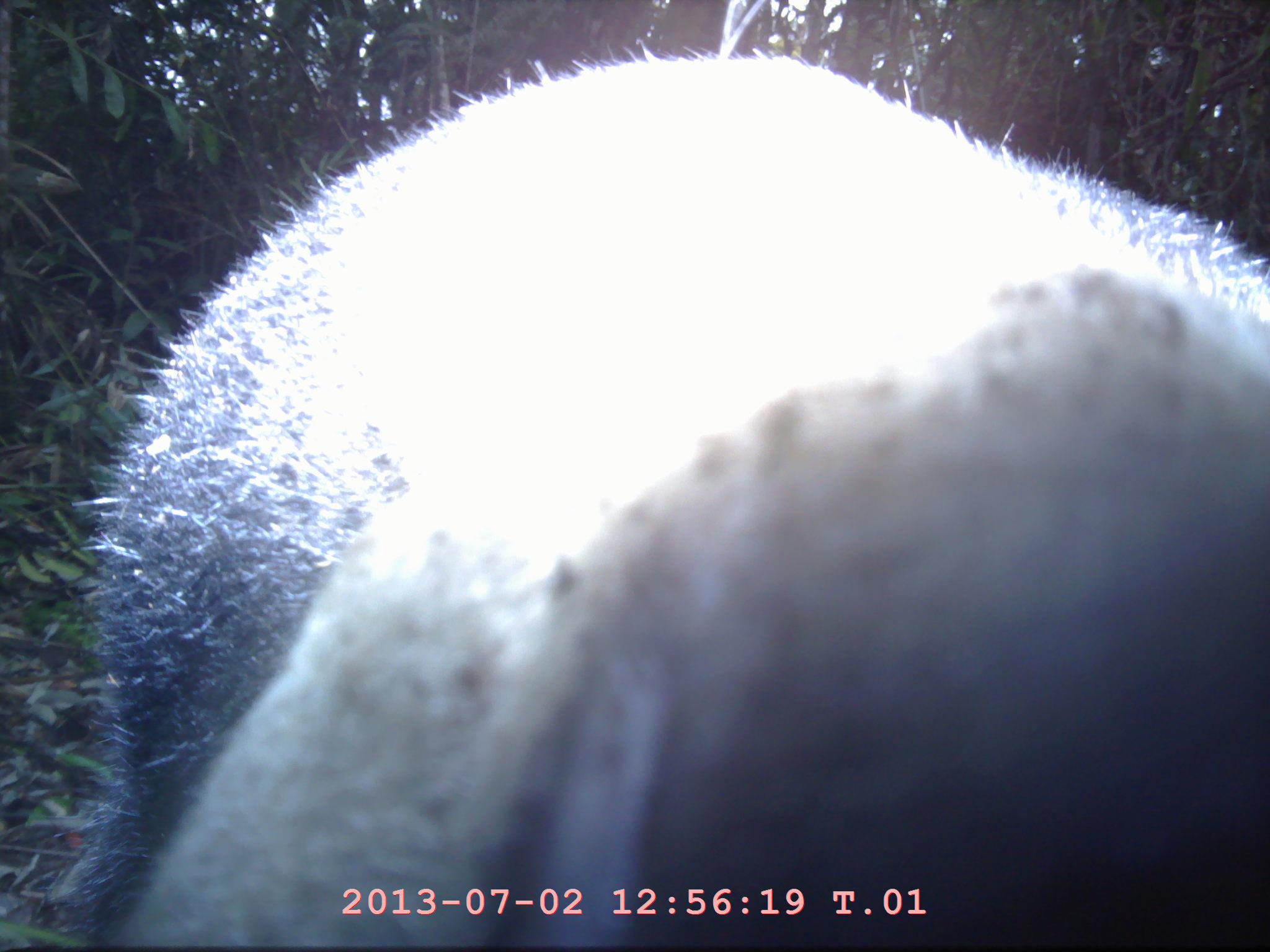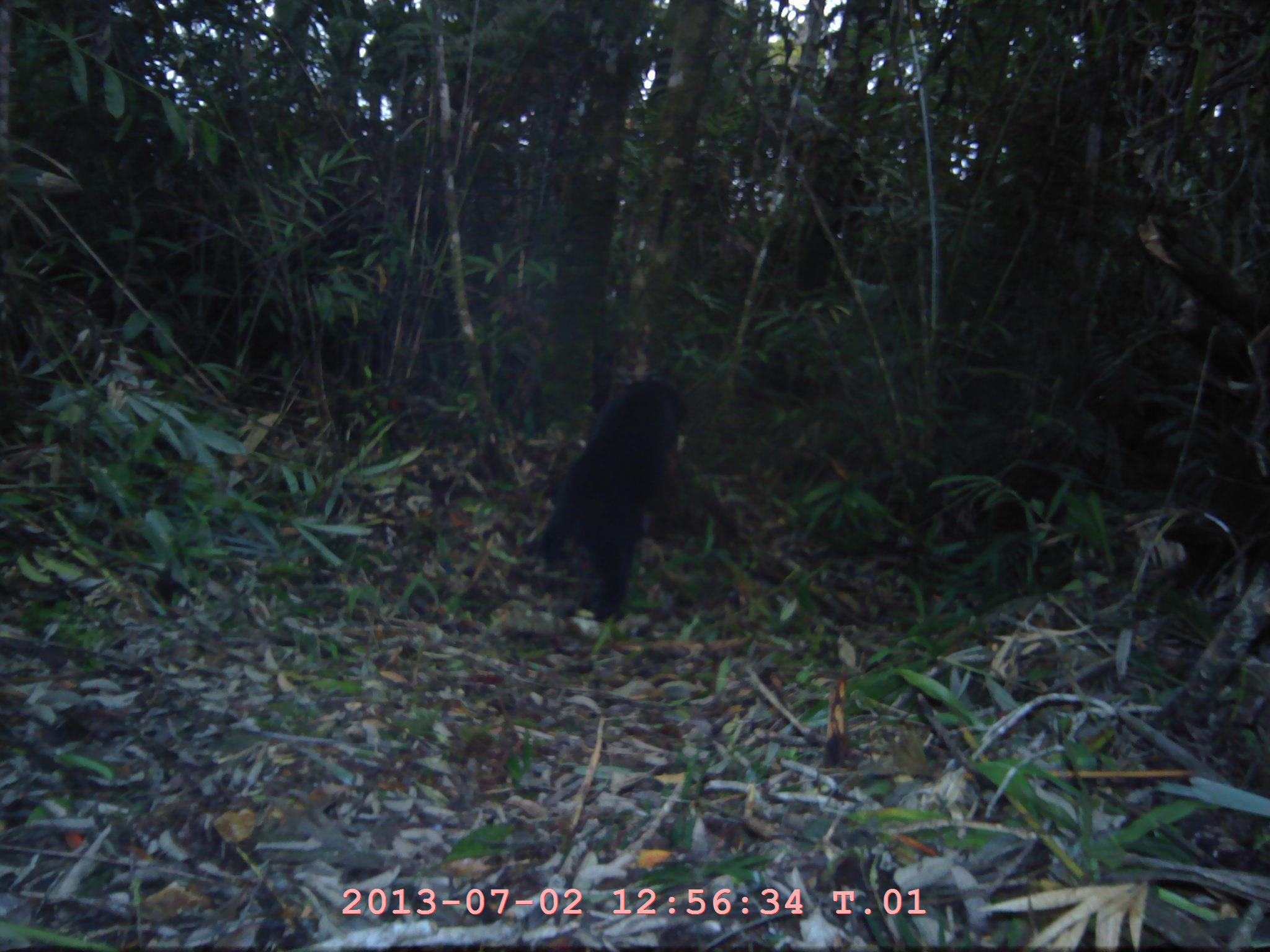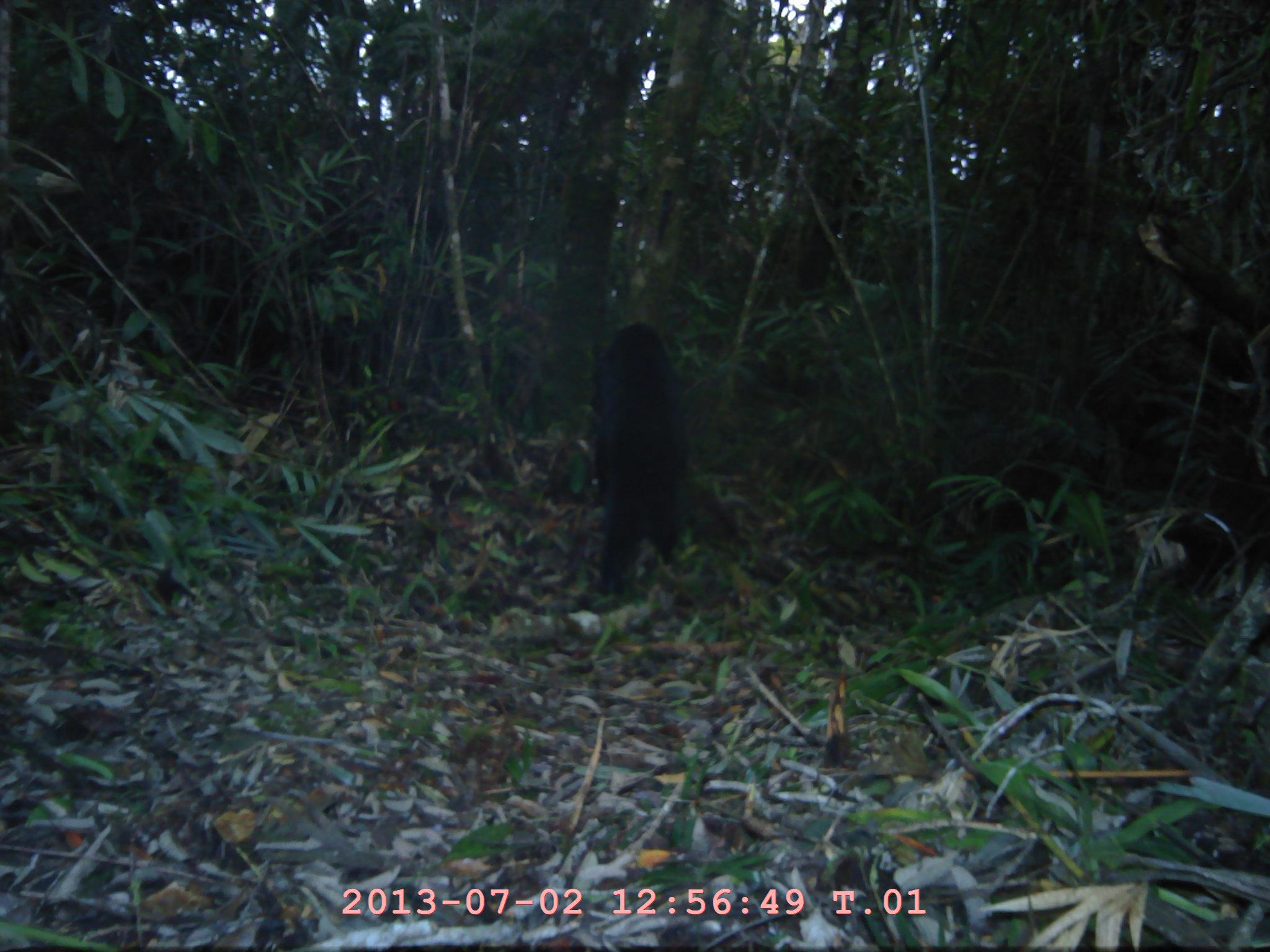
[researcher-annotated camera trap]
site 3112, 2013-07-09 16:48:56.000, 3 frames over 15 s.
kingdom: Animalia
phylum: Chordata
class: Mammalia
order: Carnivora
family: Ursidae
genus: Helarctos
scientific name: Helarctos malayanus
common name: sun bear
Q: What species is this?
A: Helarctos malayanus (sun bear).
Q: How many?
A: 1.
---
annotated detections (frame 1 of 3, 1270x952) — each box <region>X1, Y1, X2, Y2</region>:
helarctos malayanus: <region>55, 47, 1269, 949</region>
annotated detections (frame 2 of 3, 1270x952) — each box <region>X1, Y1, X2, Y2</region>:
helarctos malayanus: <region>530, 372, 689, 621</region>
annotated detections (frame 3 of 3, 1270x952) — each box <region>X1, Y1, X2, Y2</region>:
helarctos malayanus: <region>593, 322, 691, 598</region>